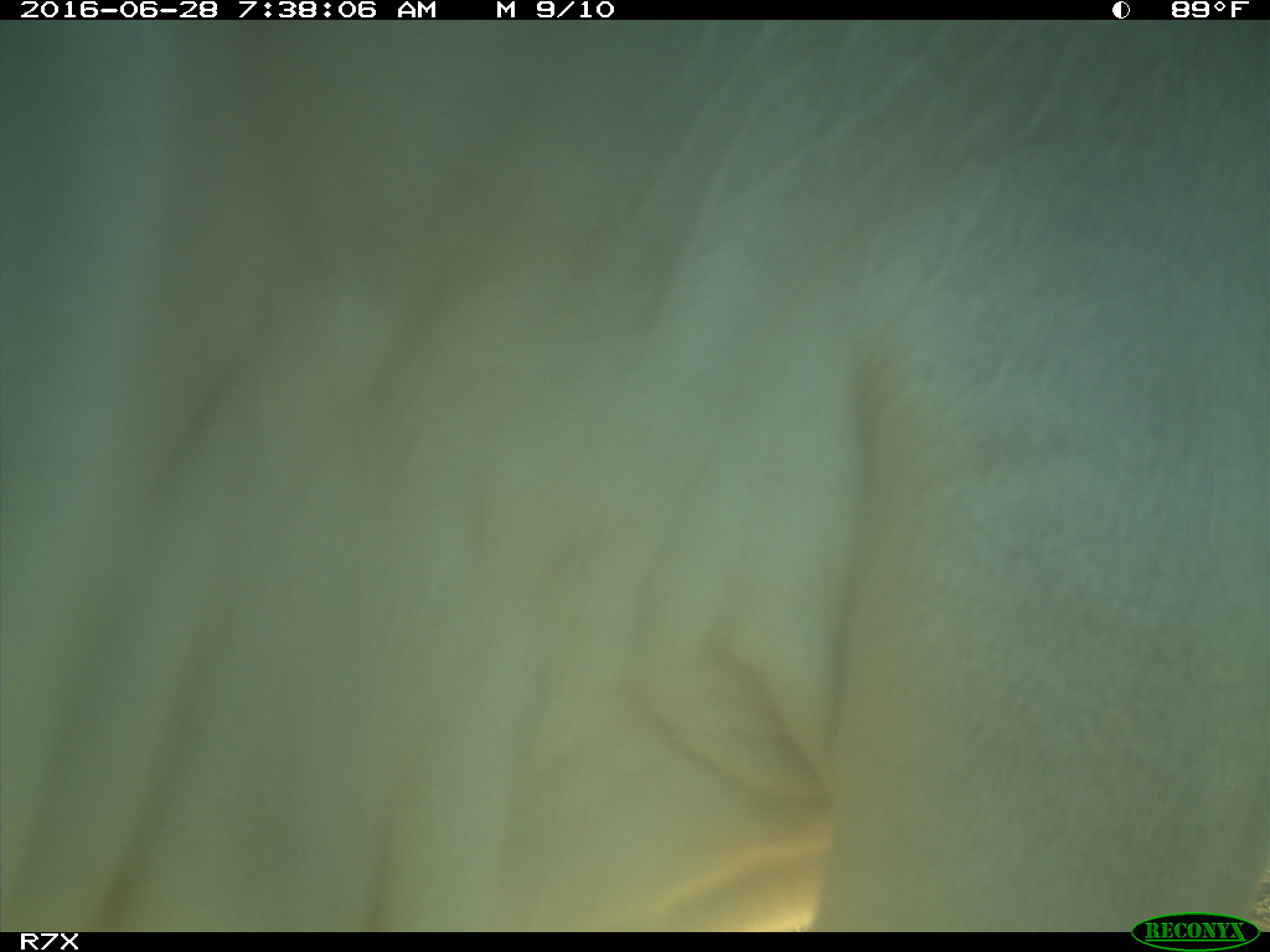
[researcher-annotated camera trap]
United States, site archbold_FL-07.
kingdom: Animalia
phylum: Chordata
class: Mammalia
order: Artiodactyla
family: Bovidae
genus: Bos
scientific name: Bos taurus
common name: domestic cow